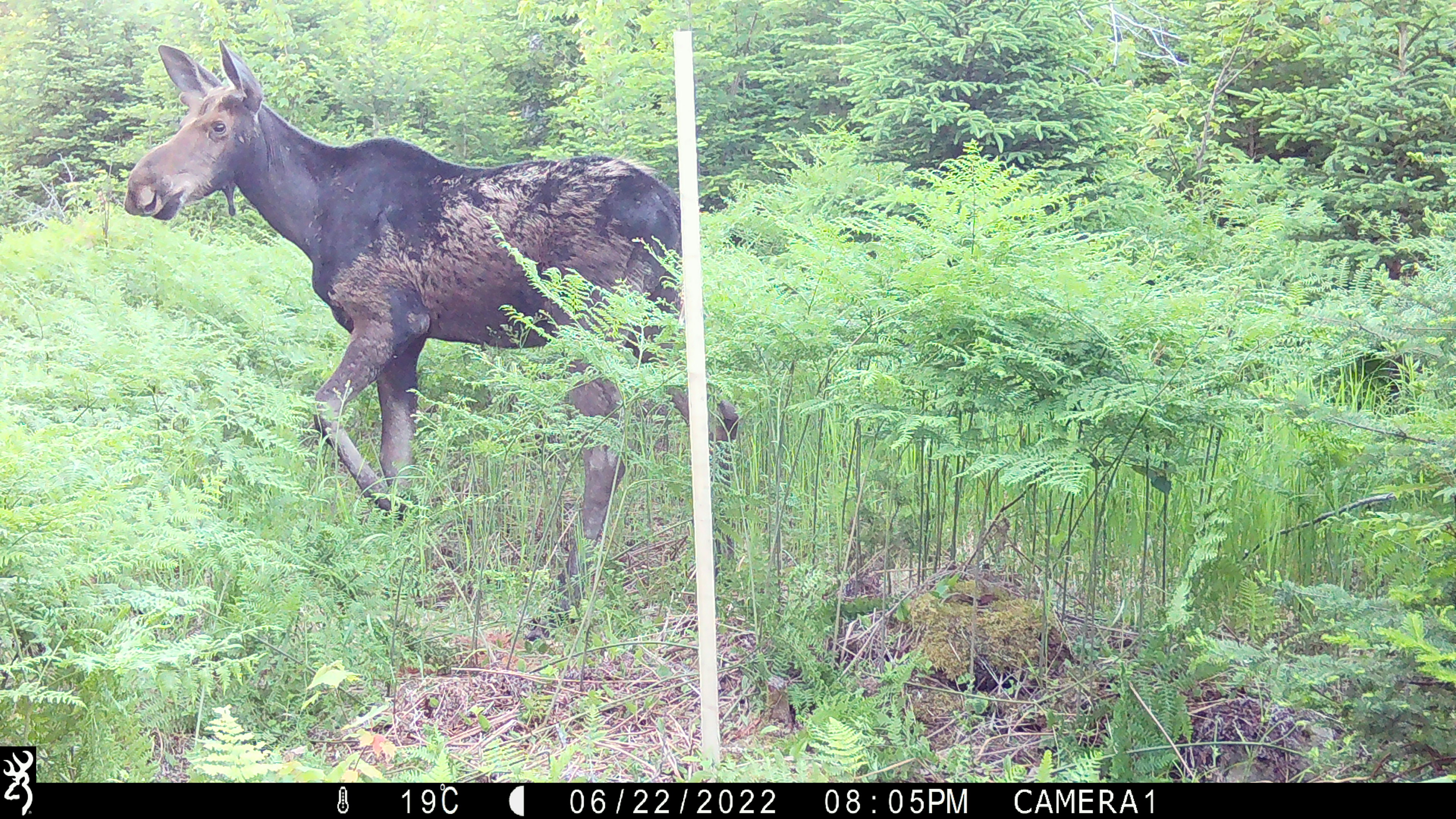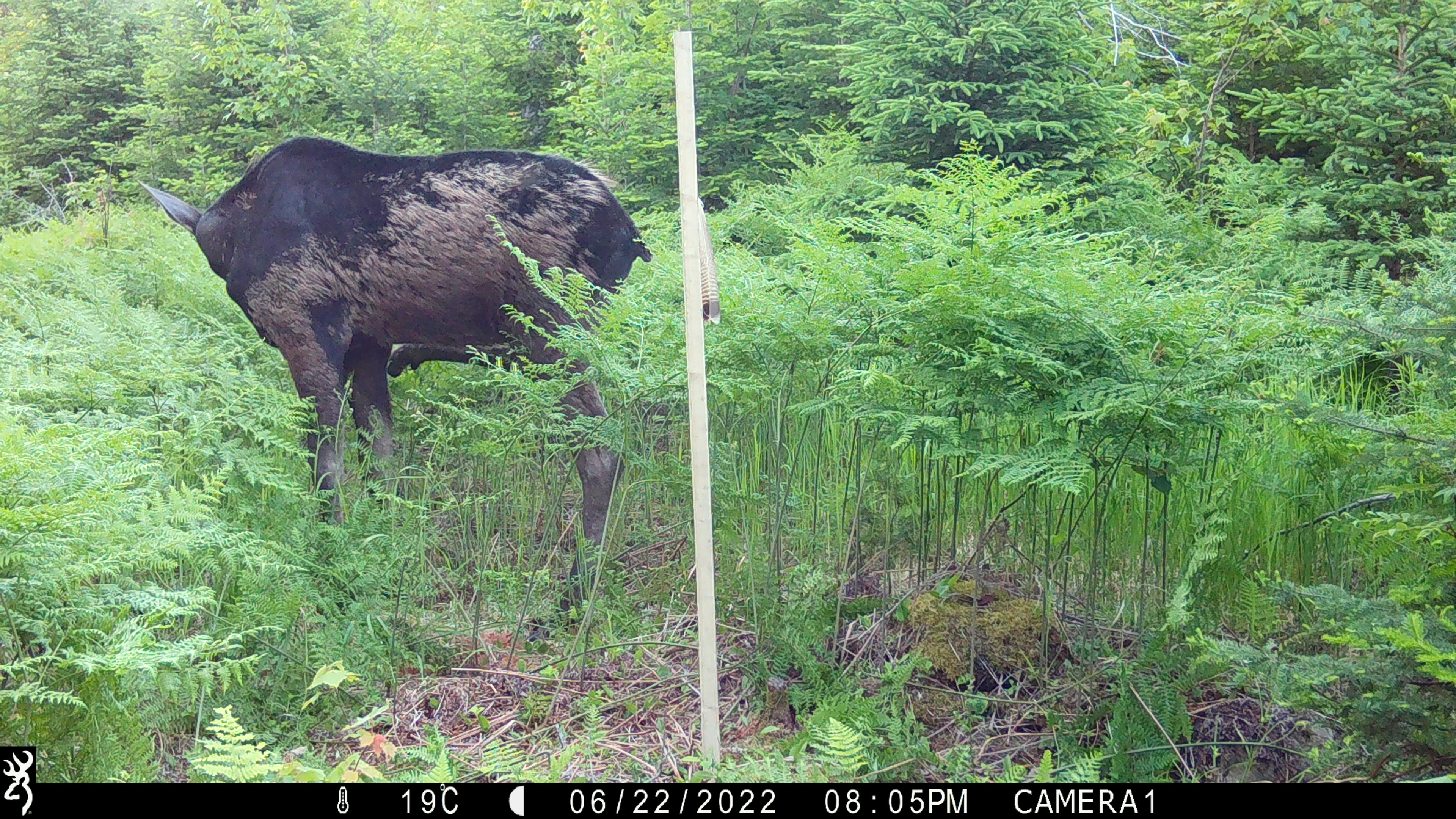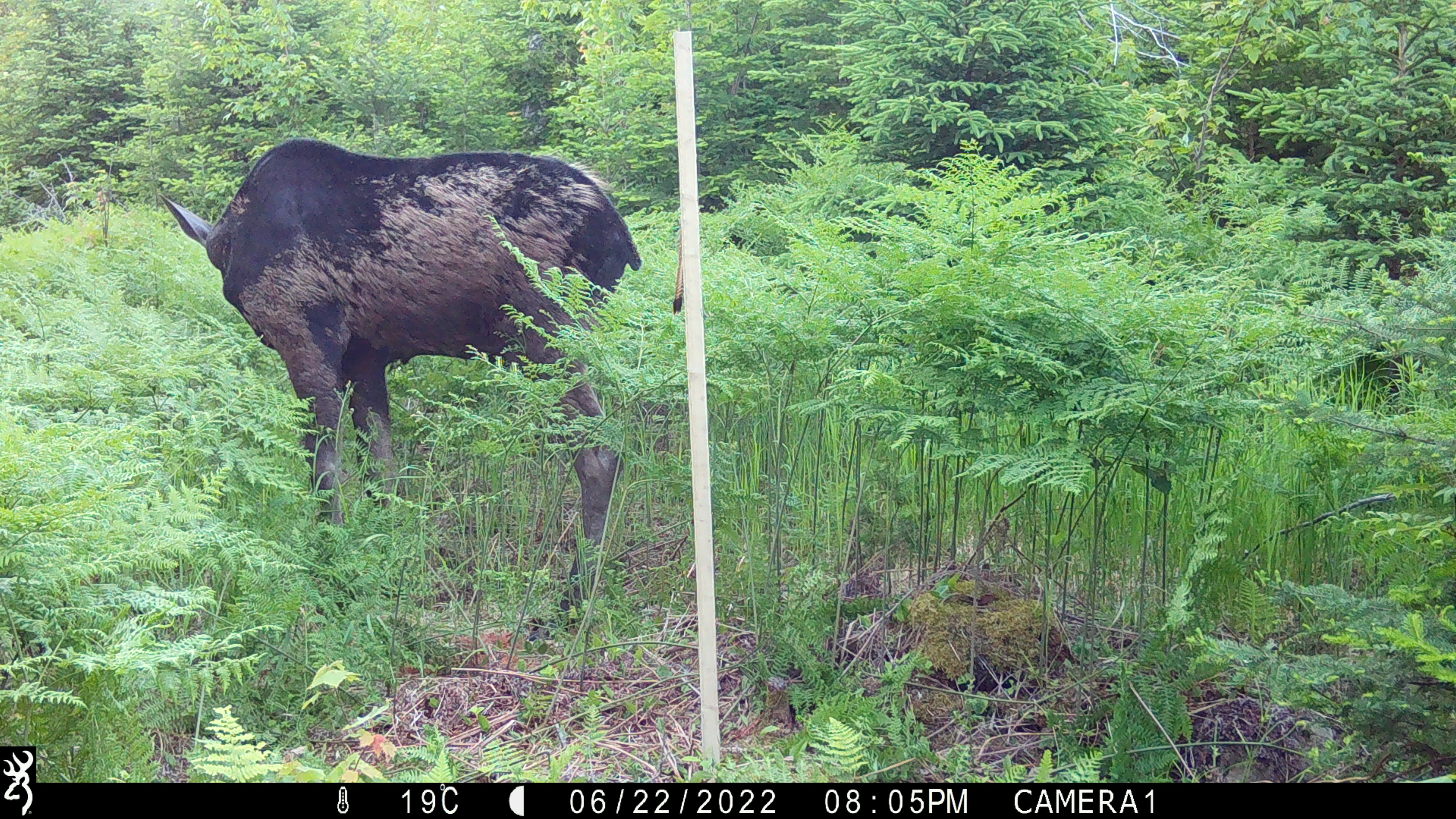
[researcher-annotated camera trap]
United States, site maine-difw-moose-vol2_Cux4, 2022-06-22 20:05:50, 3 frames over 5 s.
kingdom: Animalia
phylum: Chordata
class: Mammalia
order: Artiodactyla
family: Cervidae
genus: Alces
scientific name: Alces alces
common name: moose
Moose (Alces alces).